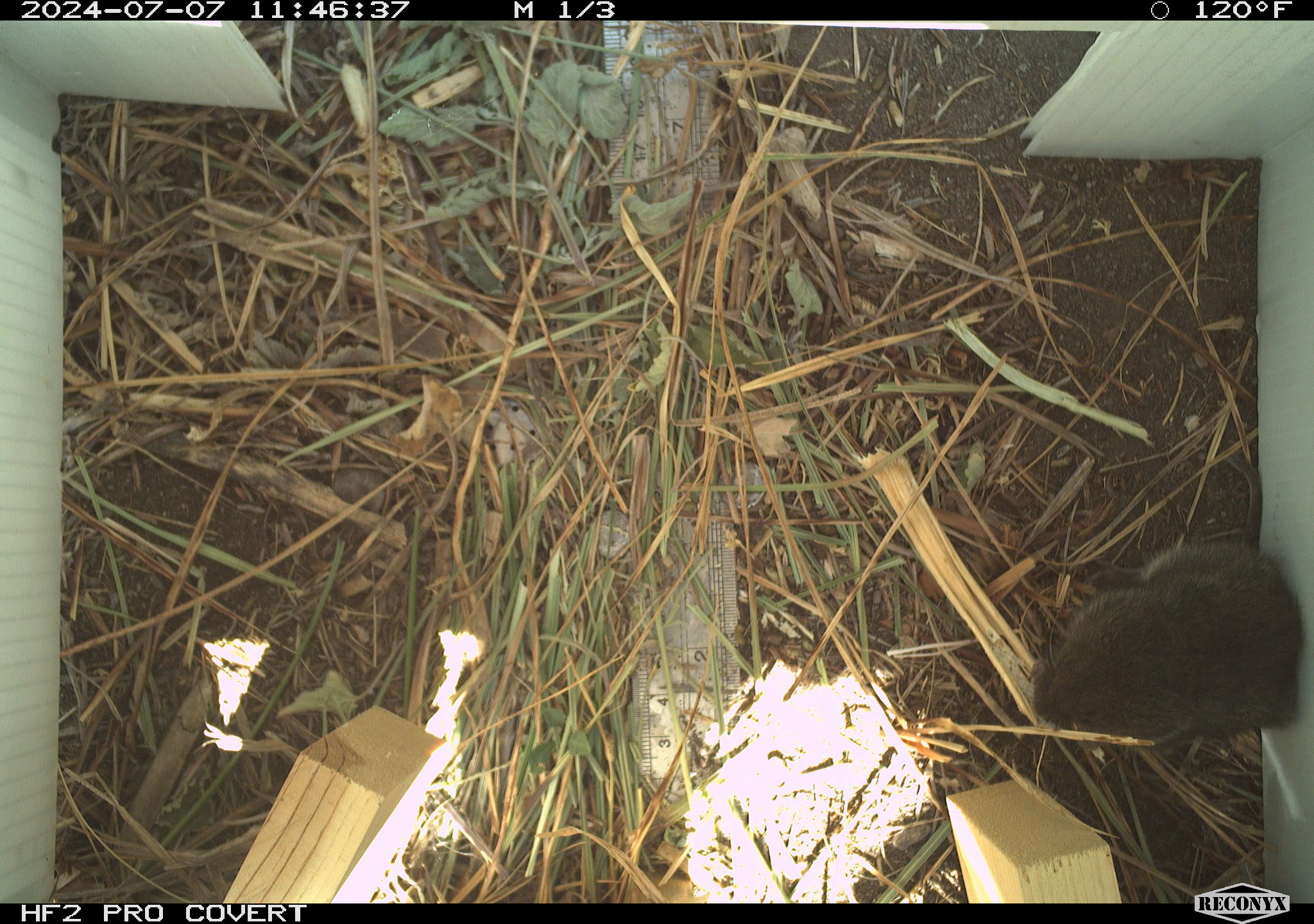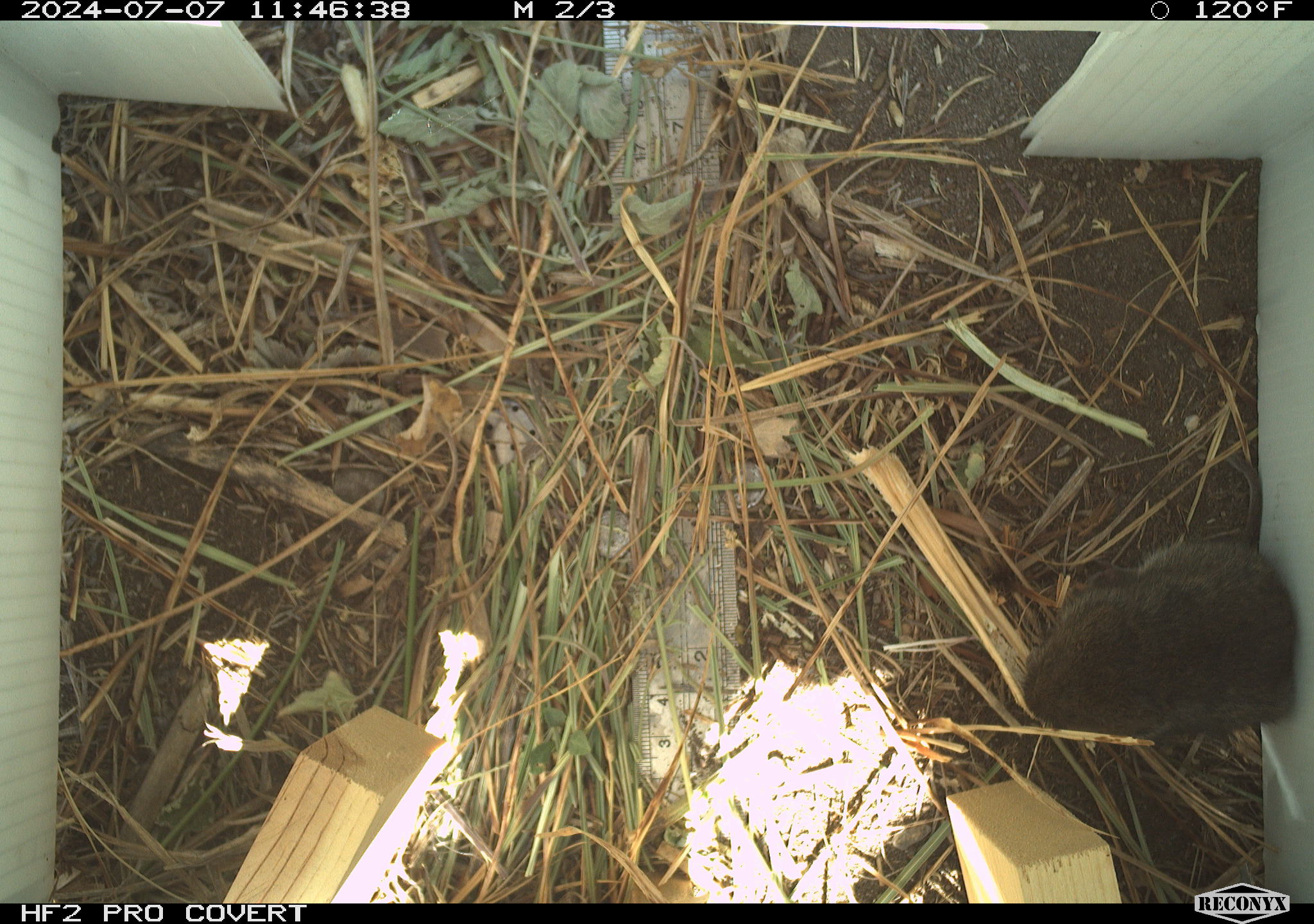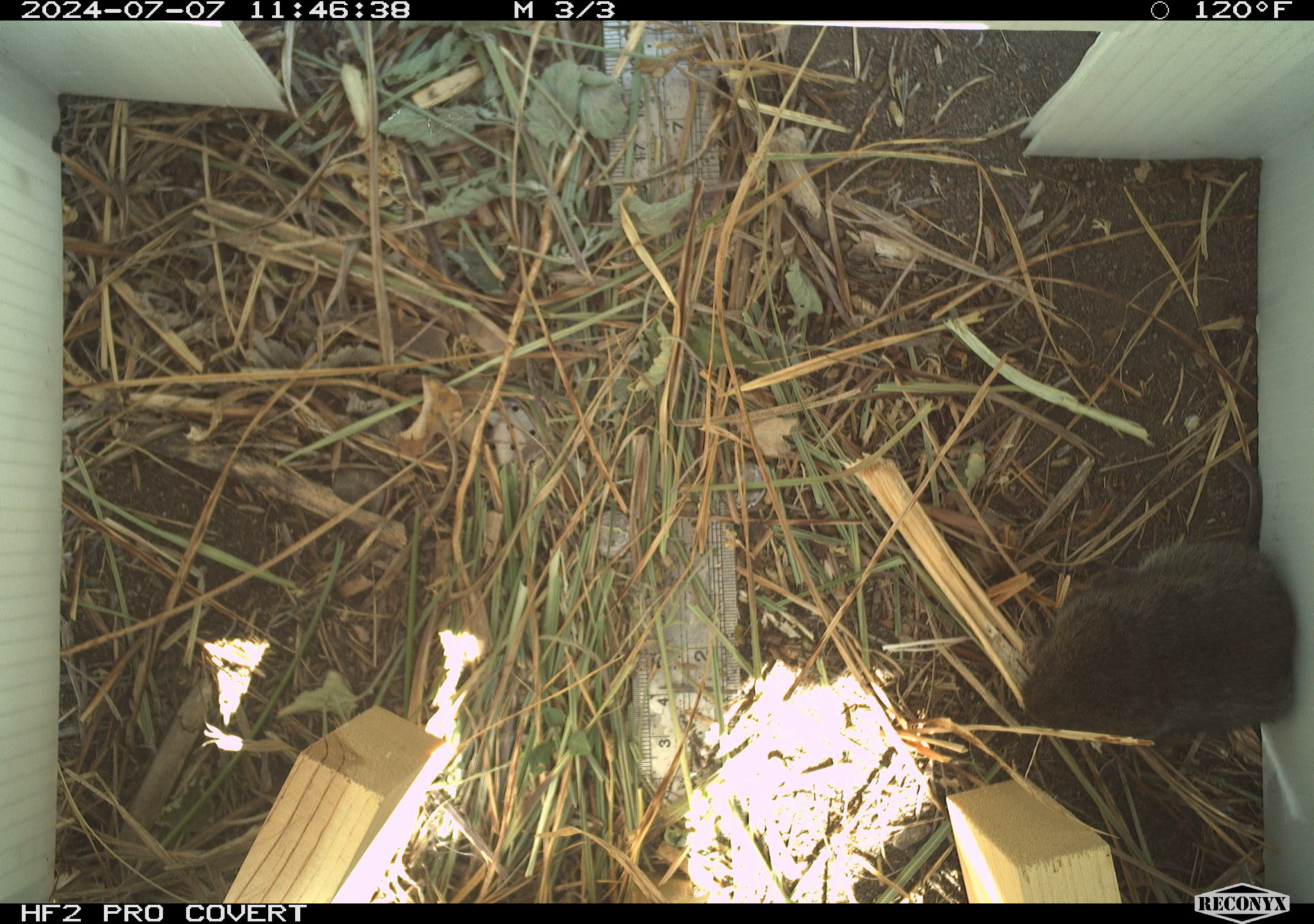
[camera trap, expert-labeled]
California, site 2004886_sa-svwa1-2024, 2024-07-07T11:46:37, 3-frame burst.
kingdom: Animalia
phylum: Chordata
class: Mammalia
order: Rodentia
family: Cricetidae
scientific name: Arvicolinae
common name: voles, lemmings, and muskrats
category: arvicolinae subfamily